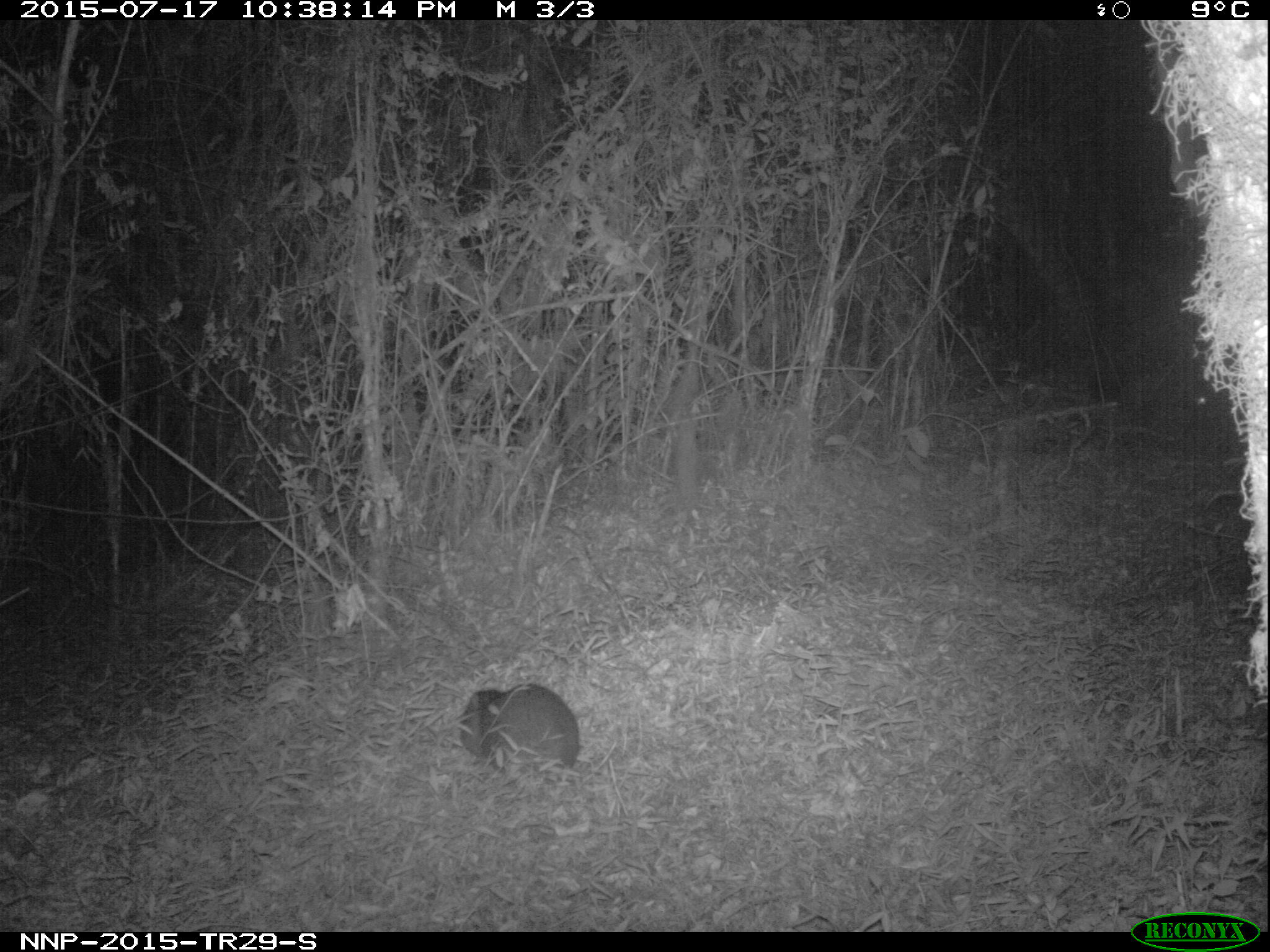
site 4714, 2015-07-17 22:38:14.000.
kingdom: Animalia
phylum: Chordata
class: Mammalia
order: Rodentia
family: Thryonomyidae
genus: Thryonomys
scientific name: Thryonomys swinderianus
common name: greater cane rat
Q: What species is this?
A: Thryonomys swinderianus (greater cane rat).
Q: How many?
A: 1.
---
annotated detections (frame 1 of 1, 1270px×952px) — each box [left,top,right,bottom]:
thryonomys swinderianus: [457,681,579,775]